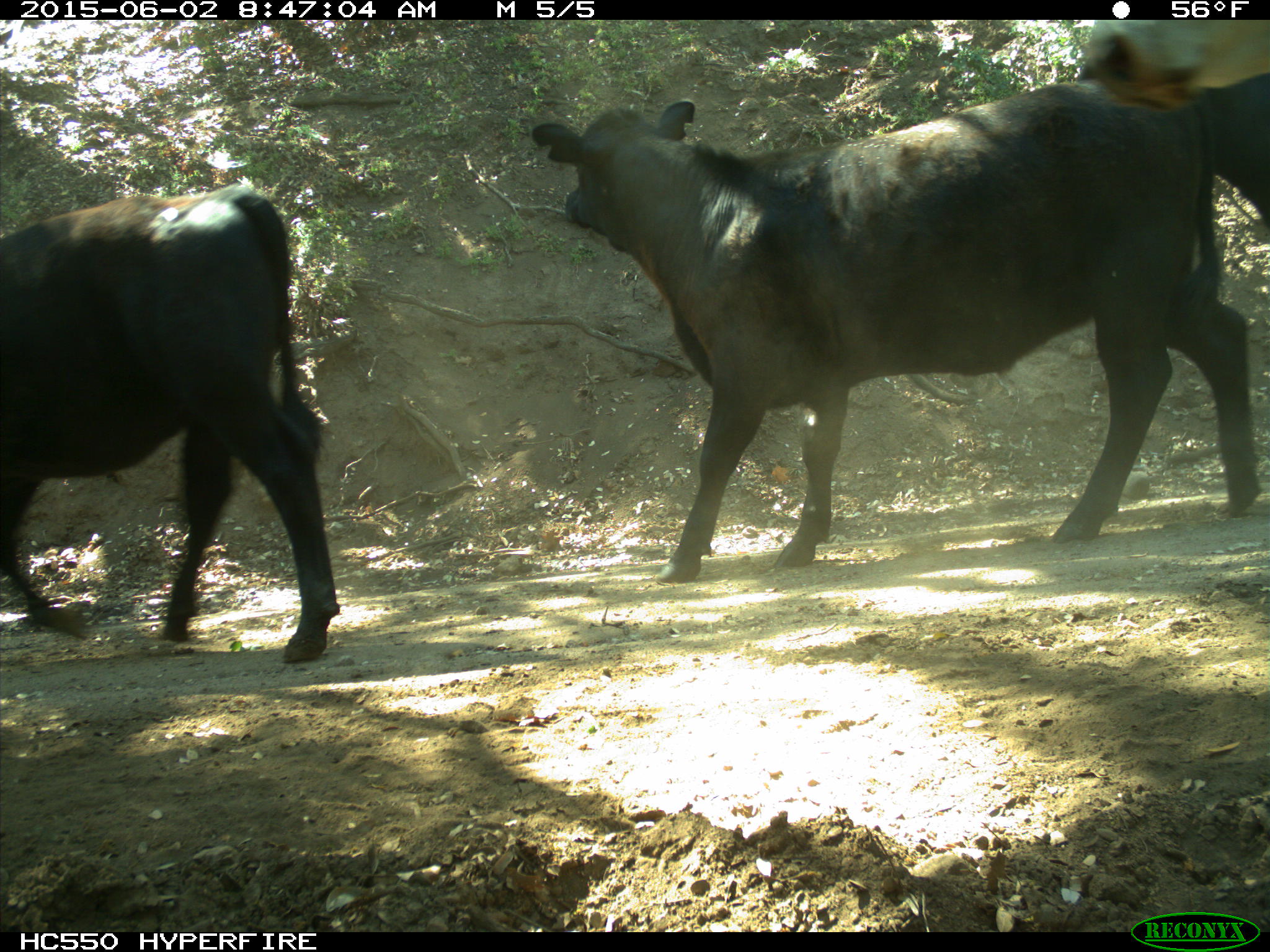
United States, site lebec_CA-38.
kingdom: Animalia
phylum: Chordata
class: Mammalia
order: Artiodactyla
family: Bovidae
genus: Bos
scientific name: Bos taurus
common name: domestic cow